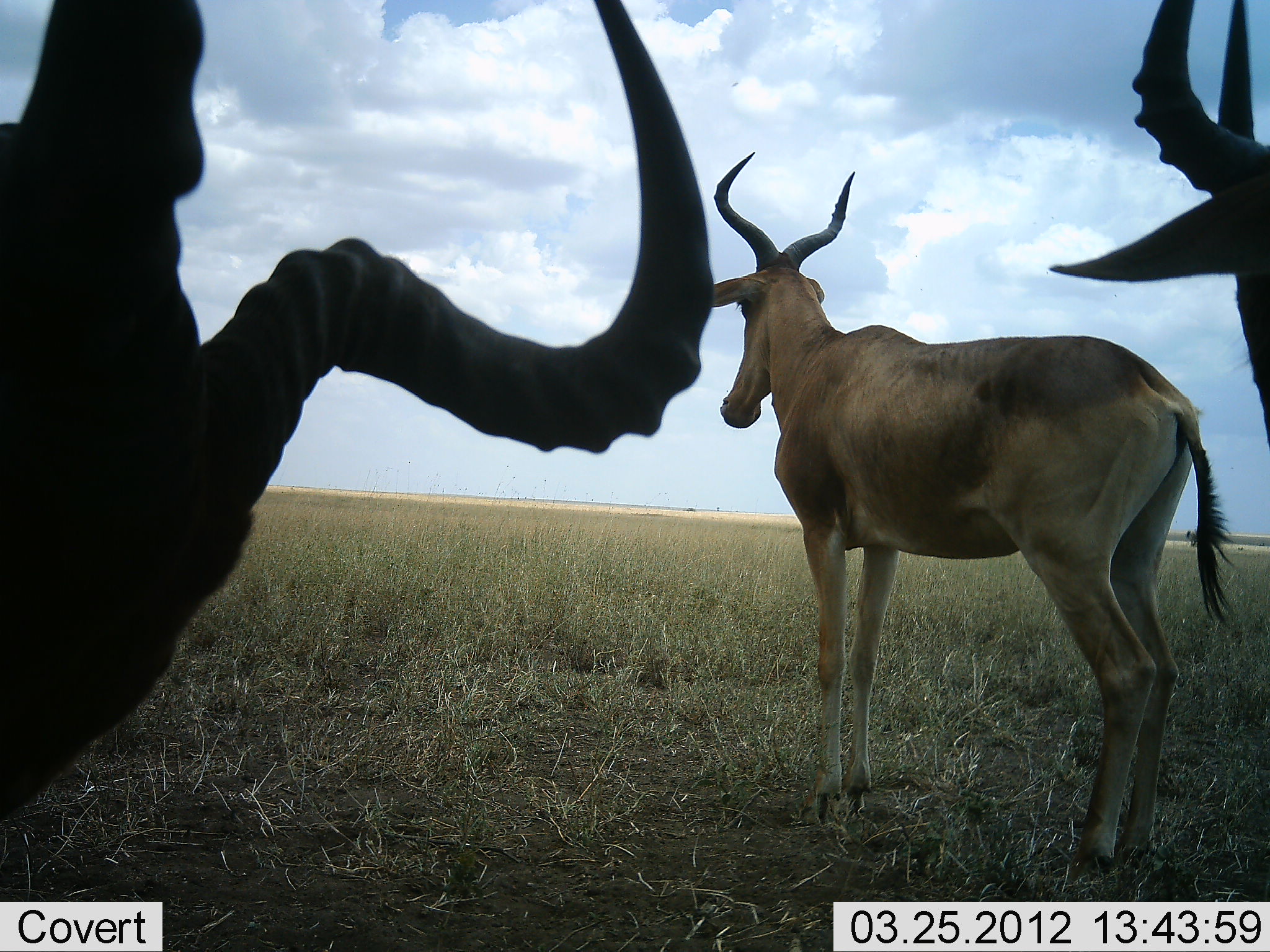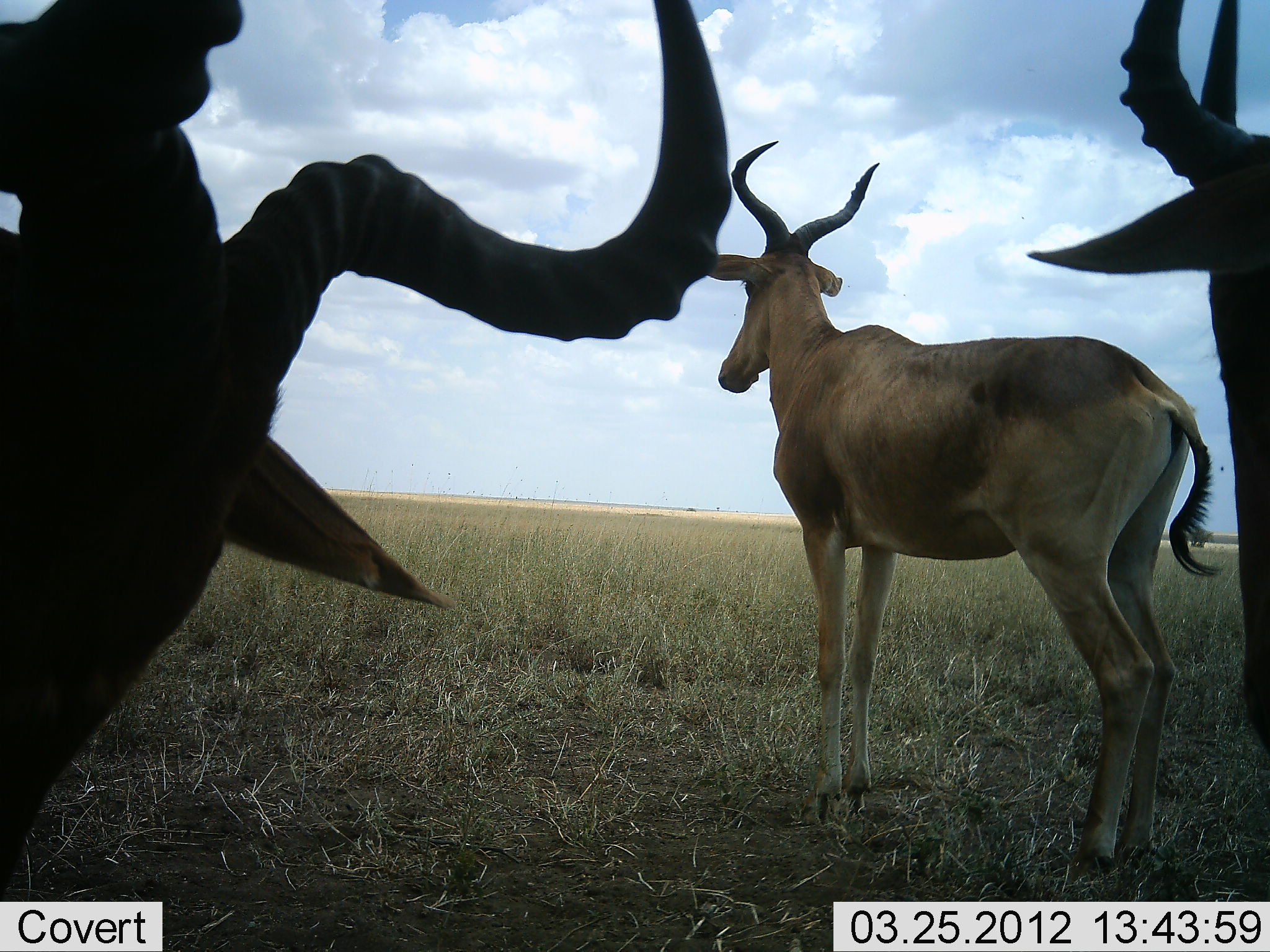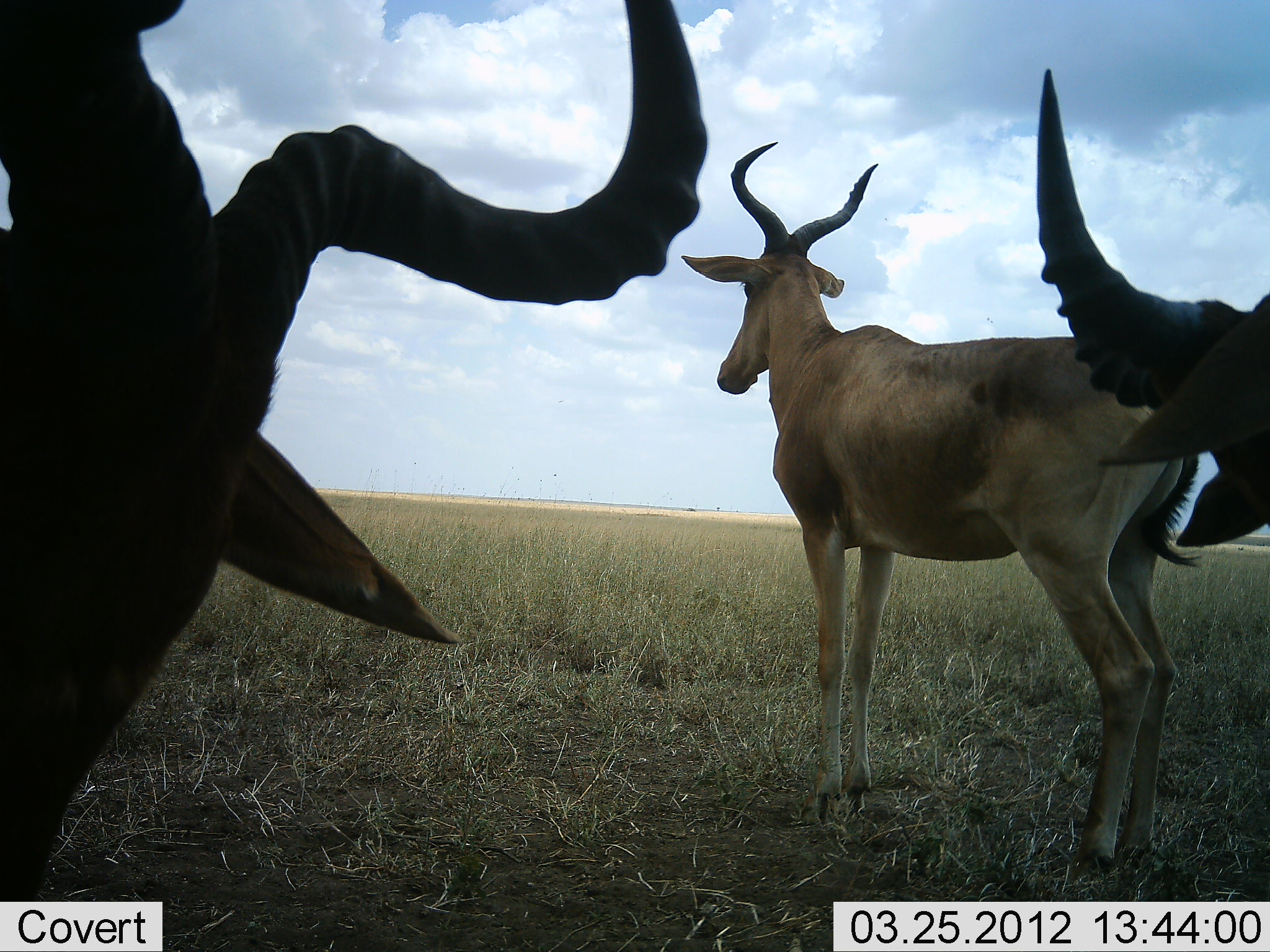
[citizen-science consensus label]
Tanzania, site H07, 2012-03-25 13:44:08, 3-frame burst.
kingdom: Animalia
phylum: Chordata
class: Mammalia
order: Artiodactyla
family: Bovidae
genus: Alcelaphus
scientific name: Alcelaphus buselaphus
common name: hartebeest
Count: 3.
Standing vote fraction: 97%.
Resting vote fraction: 41%.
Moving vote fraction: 0%.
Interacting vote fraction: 3%.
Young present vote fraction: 0%.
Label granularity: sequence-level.